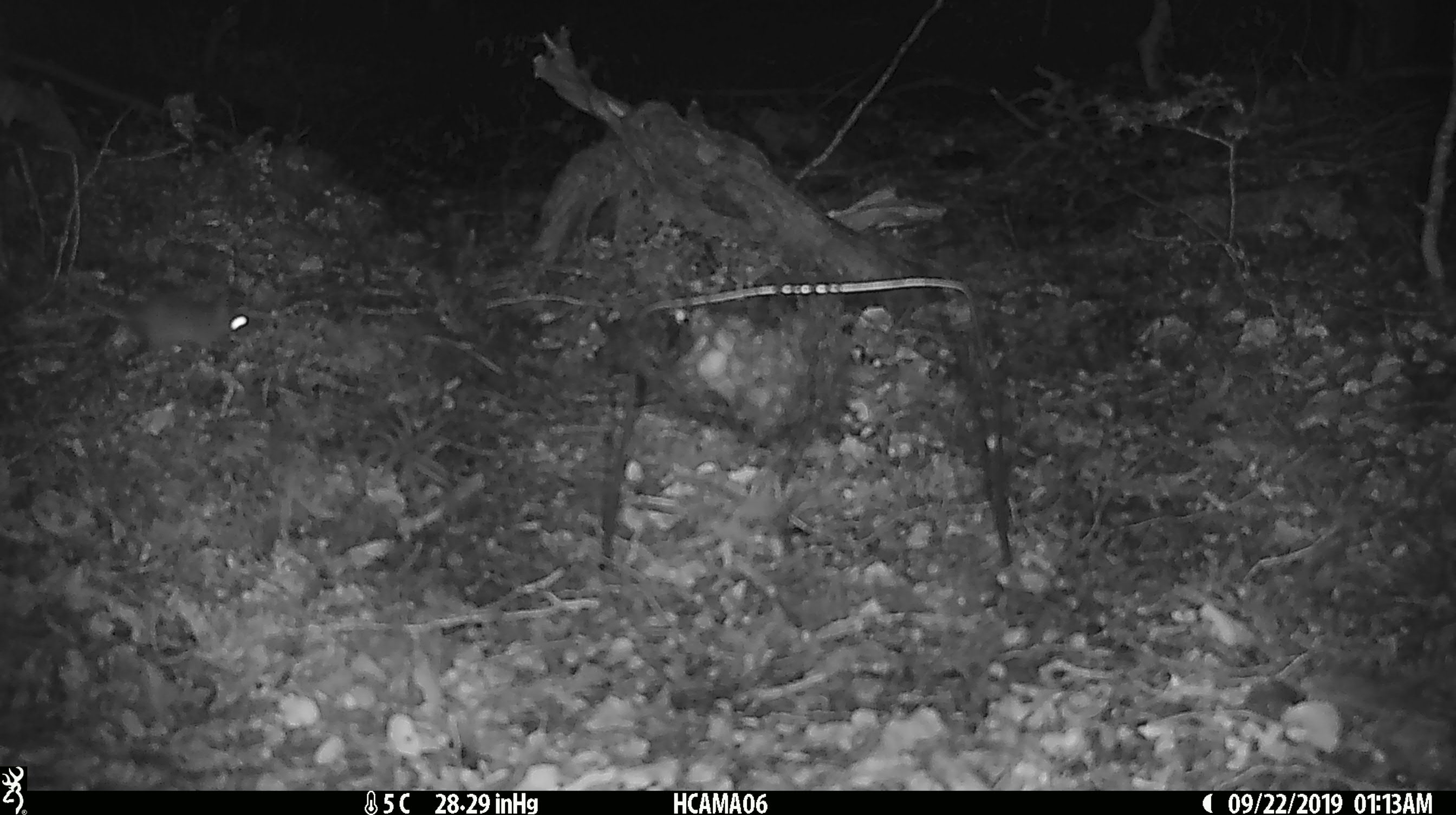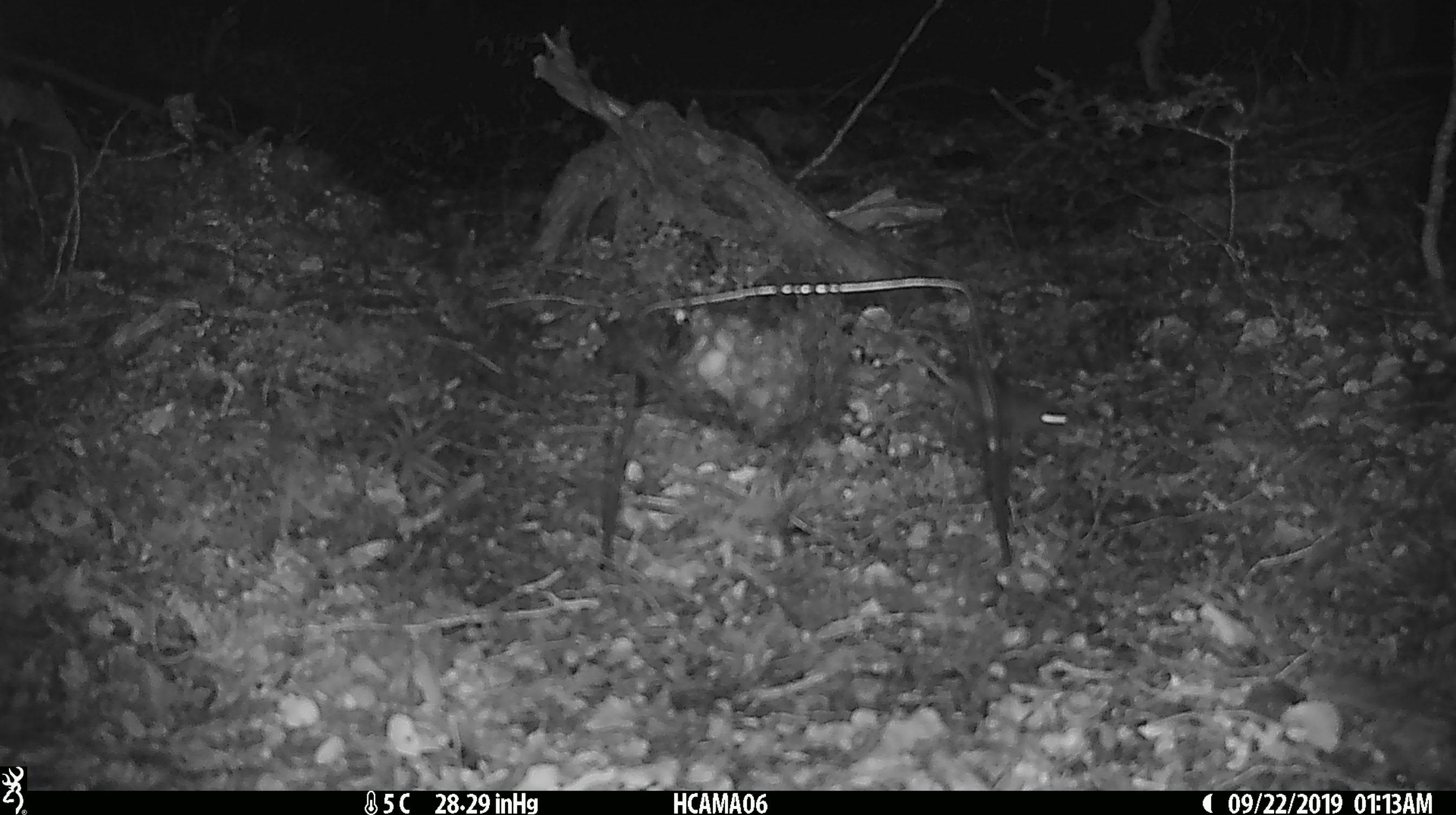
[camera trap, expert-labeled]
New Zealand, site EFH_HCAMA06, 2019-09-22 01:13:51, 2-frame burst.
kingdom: Animalia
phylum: Chordata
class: Mammalia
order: Rodentia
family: Muridae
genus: Mus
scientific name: Mus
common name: mouse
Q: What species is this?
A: Mouse (Mus).